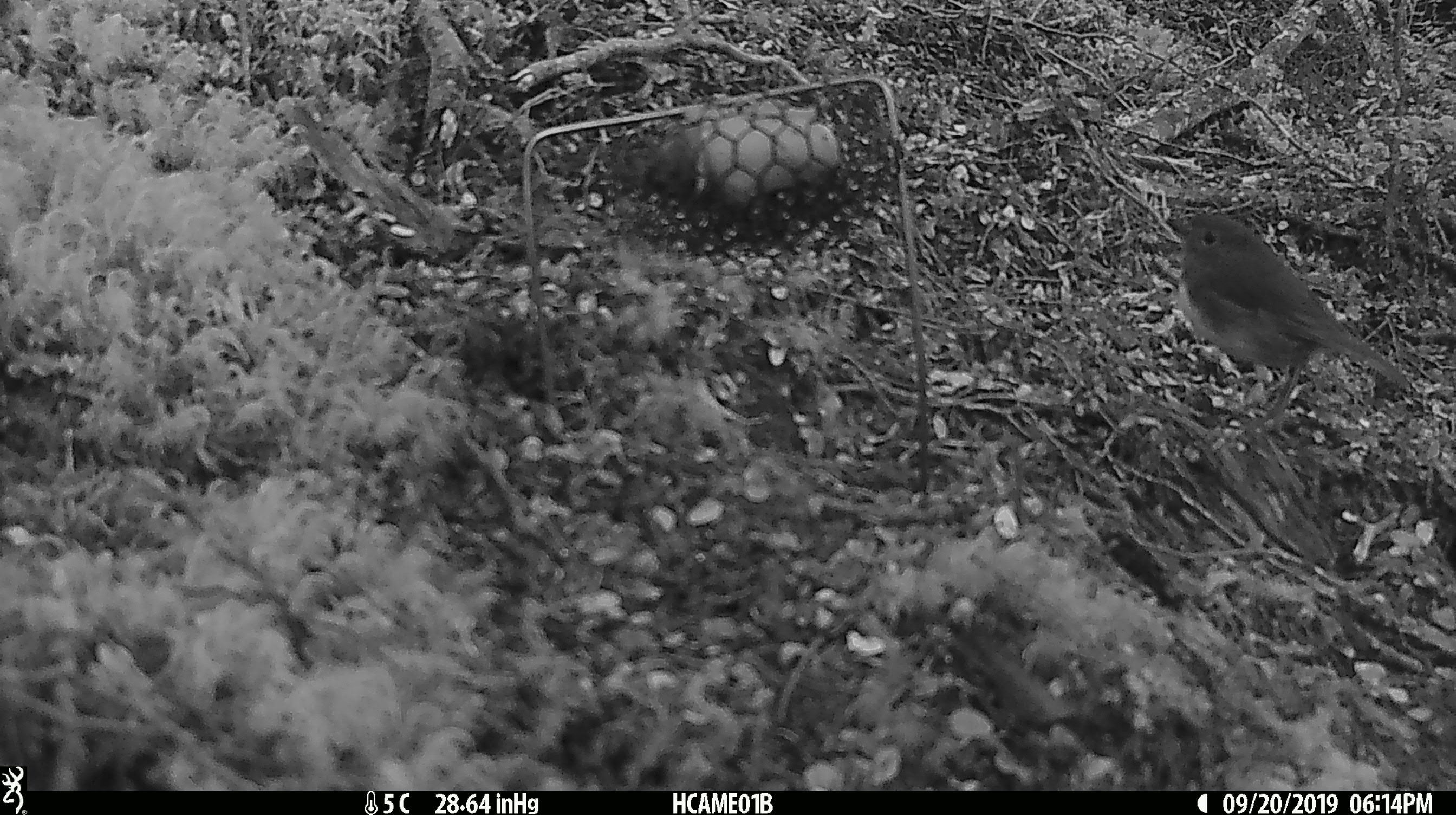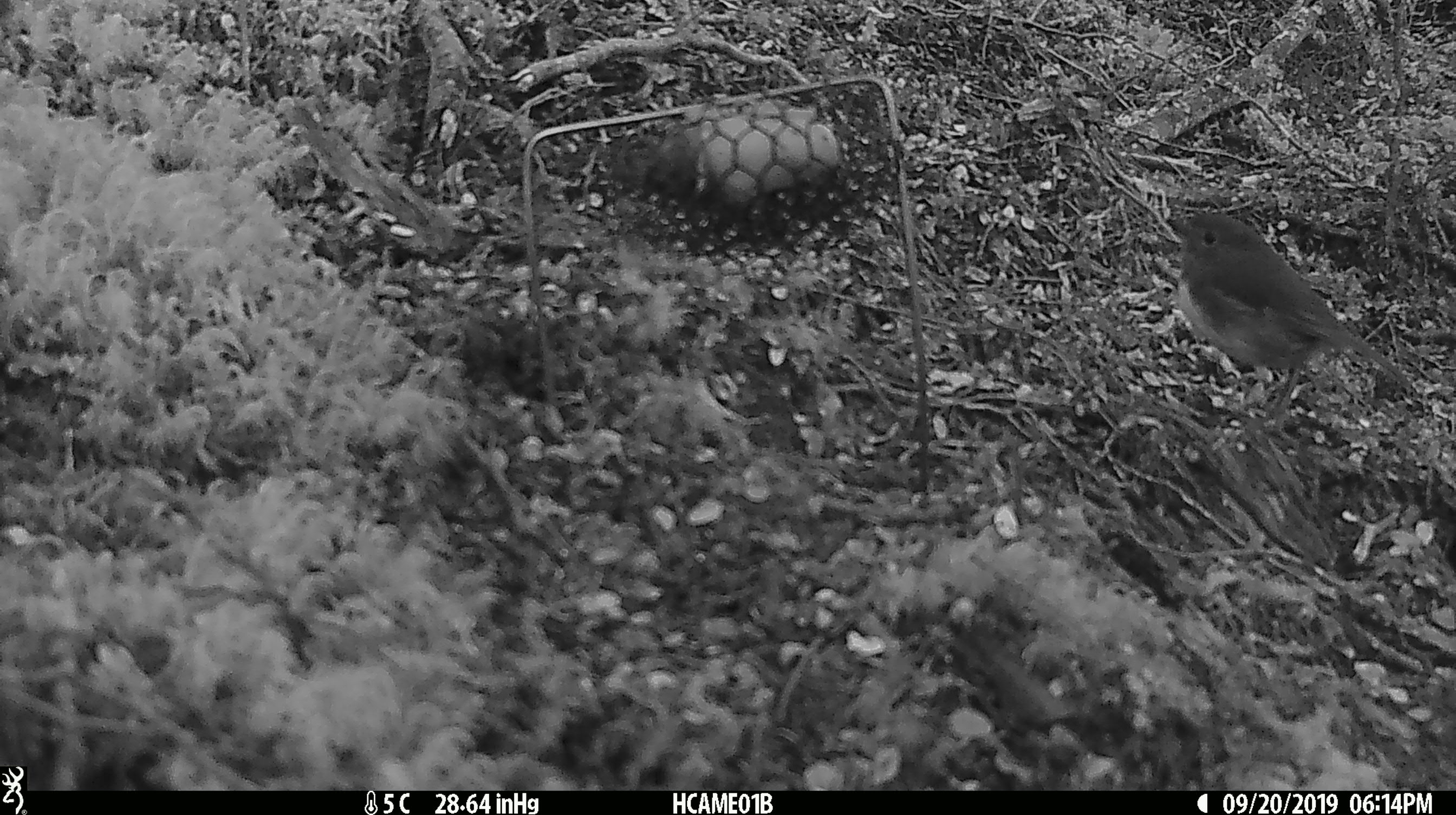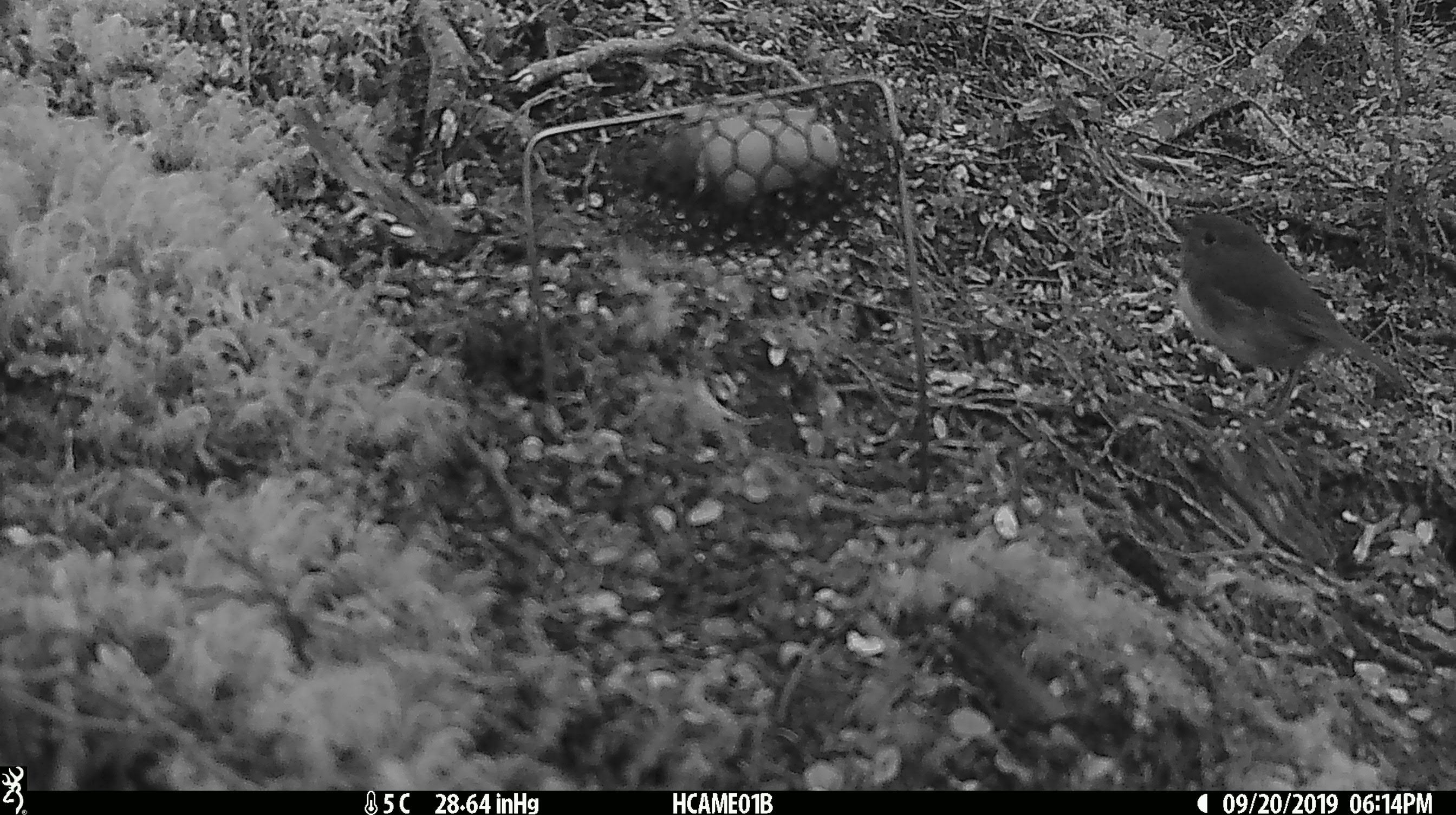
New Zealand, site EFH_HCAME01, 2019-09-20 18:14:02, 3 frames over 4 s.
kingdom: Animalia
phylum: Chordata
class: Aves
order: Passeriformes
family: Petroicidae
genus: Petroica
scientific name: Petroica australis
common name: new zealand robin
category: robin